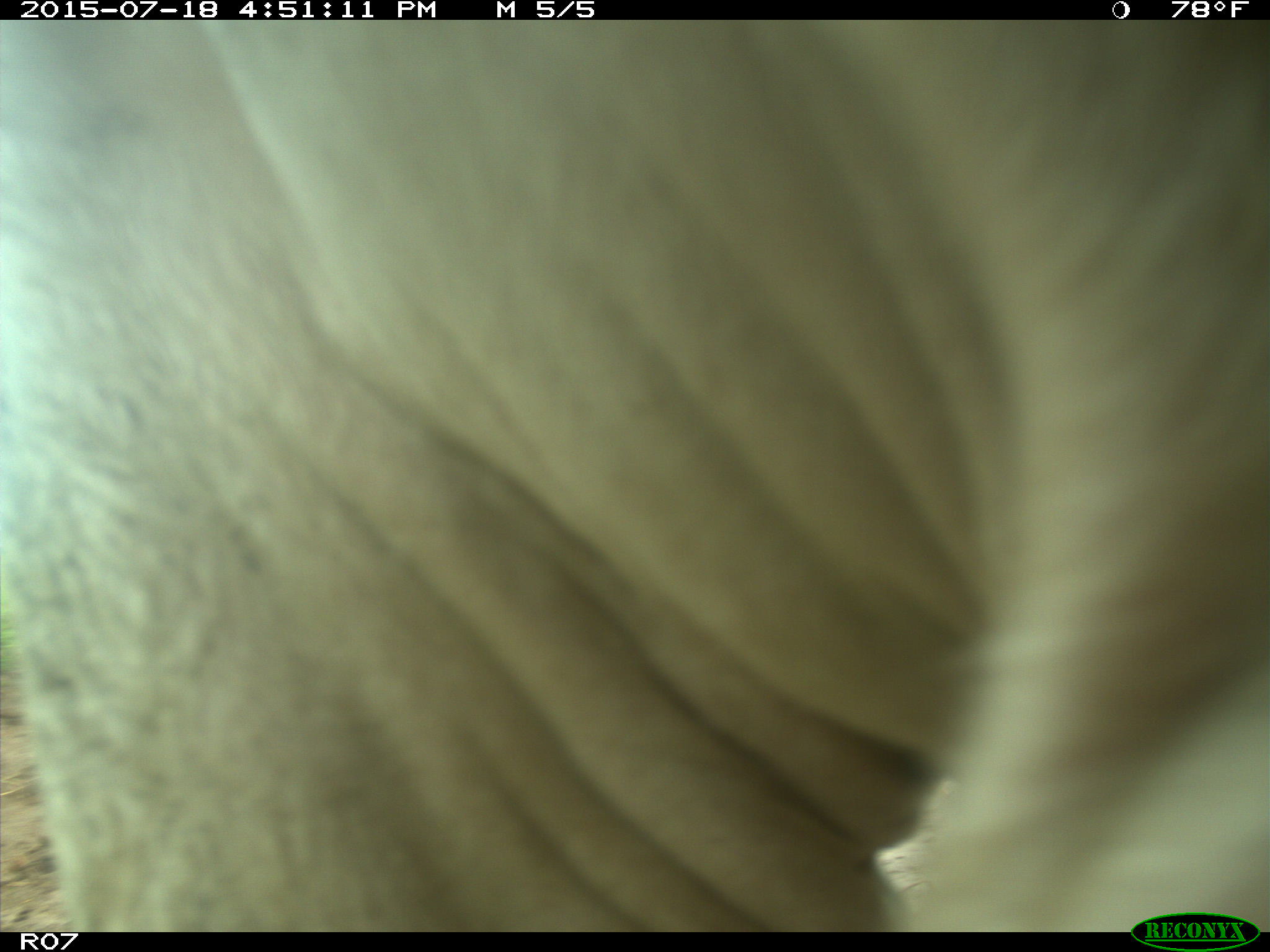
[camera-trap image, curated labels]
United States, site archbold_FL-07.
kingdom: Animalia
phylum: Chordata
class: Mammalia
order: Artiodactyla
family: Bovidae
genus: Bos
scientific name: Bos taurus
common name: domestic cow